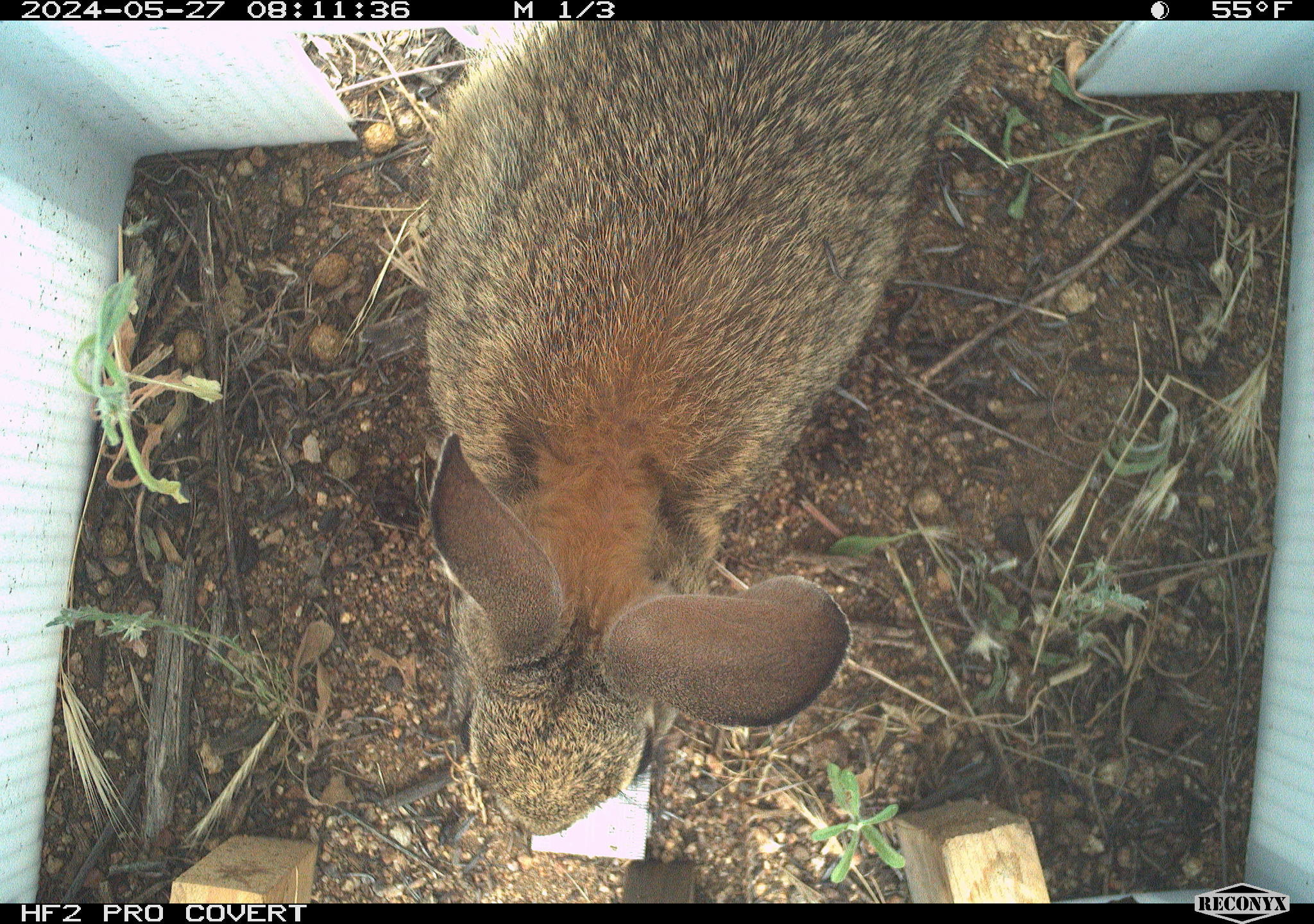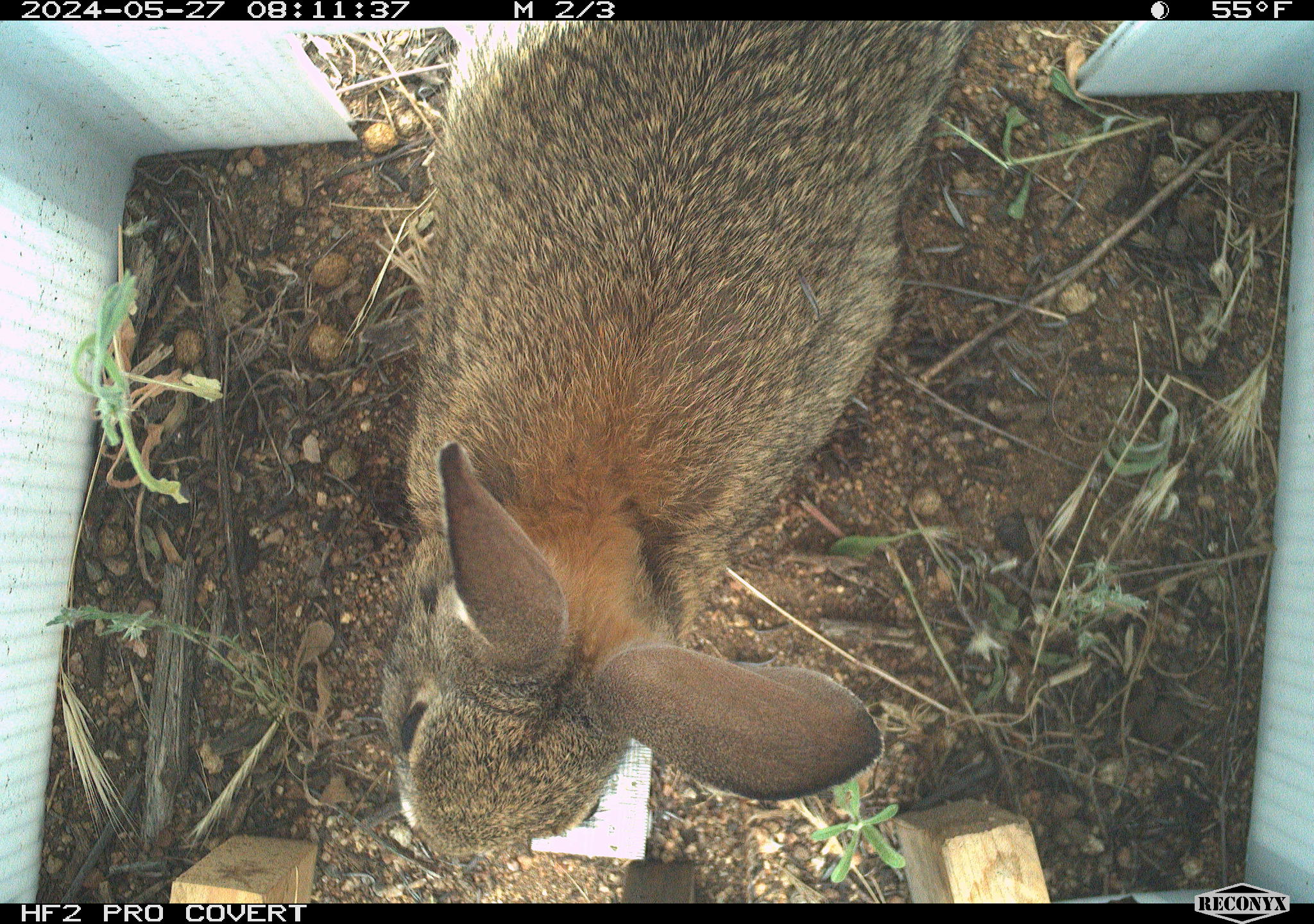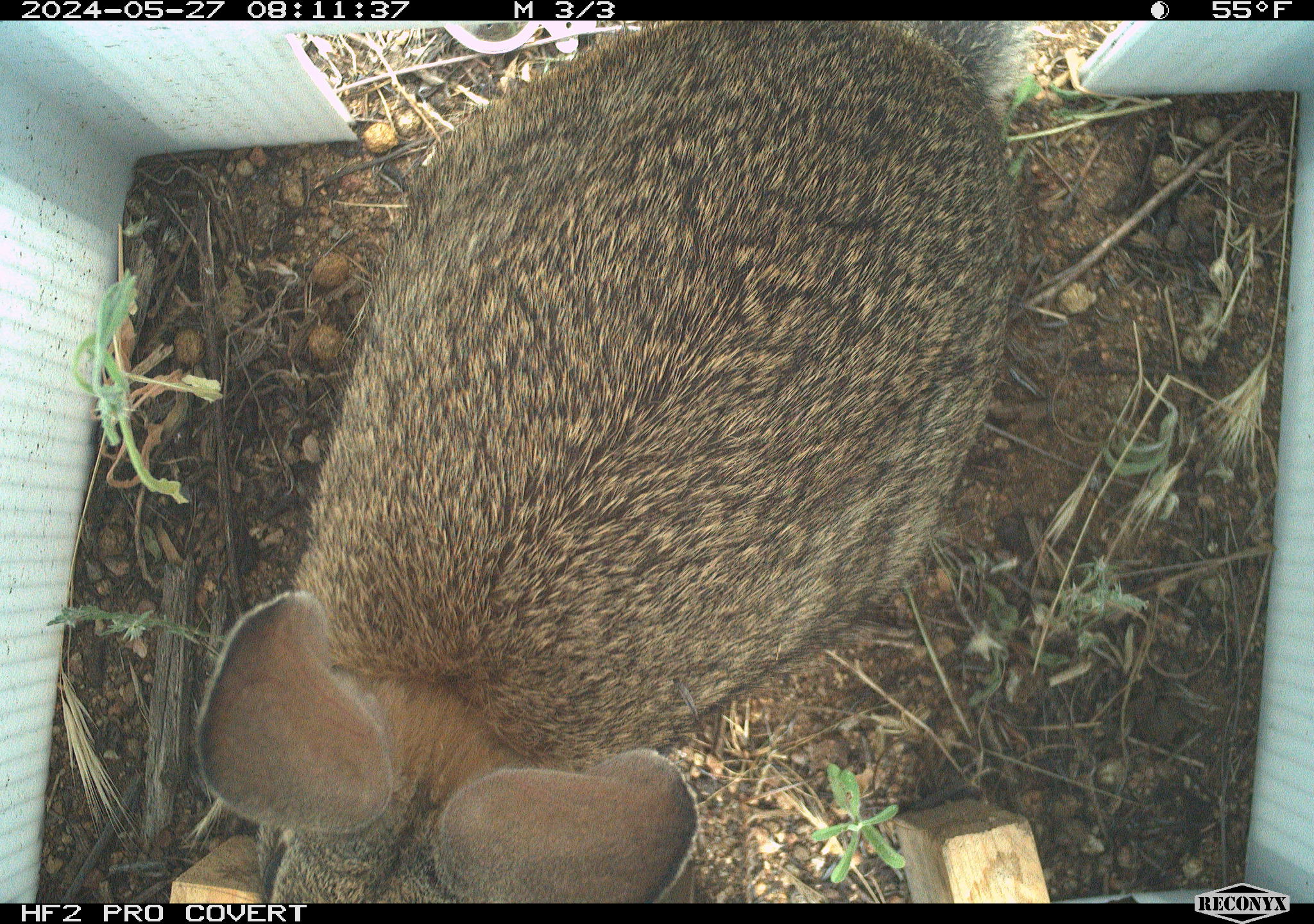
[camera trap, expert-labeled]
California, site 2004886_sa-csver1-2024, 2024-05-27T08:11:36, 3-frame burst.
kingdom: Animalia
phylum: Chordata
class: Mammalia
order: Lagomorpha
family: Leporidae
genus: Sylvilagus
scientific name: Sylvilagus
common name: cottontail rabbits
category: sylvilagus species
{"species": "sylvilagus species (cottontail rabbits) (Sylvilagus)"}